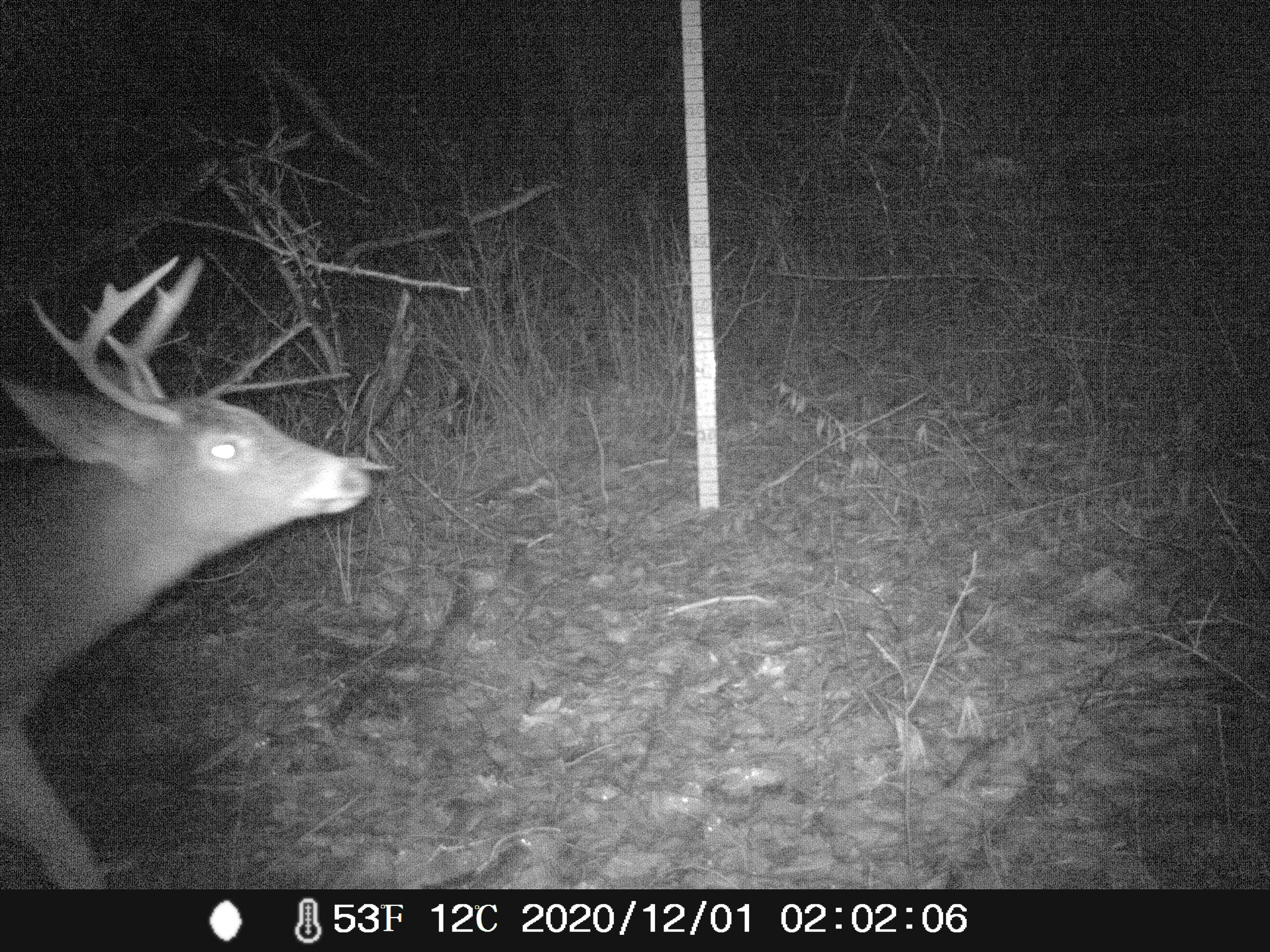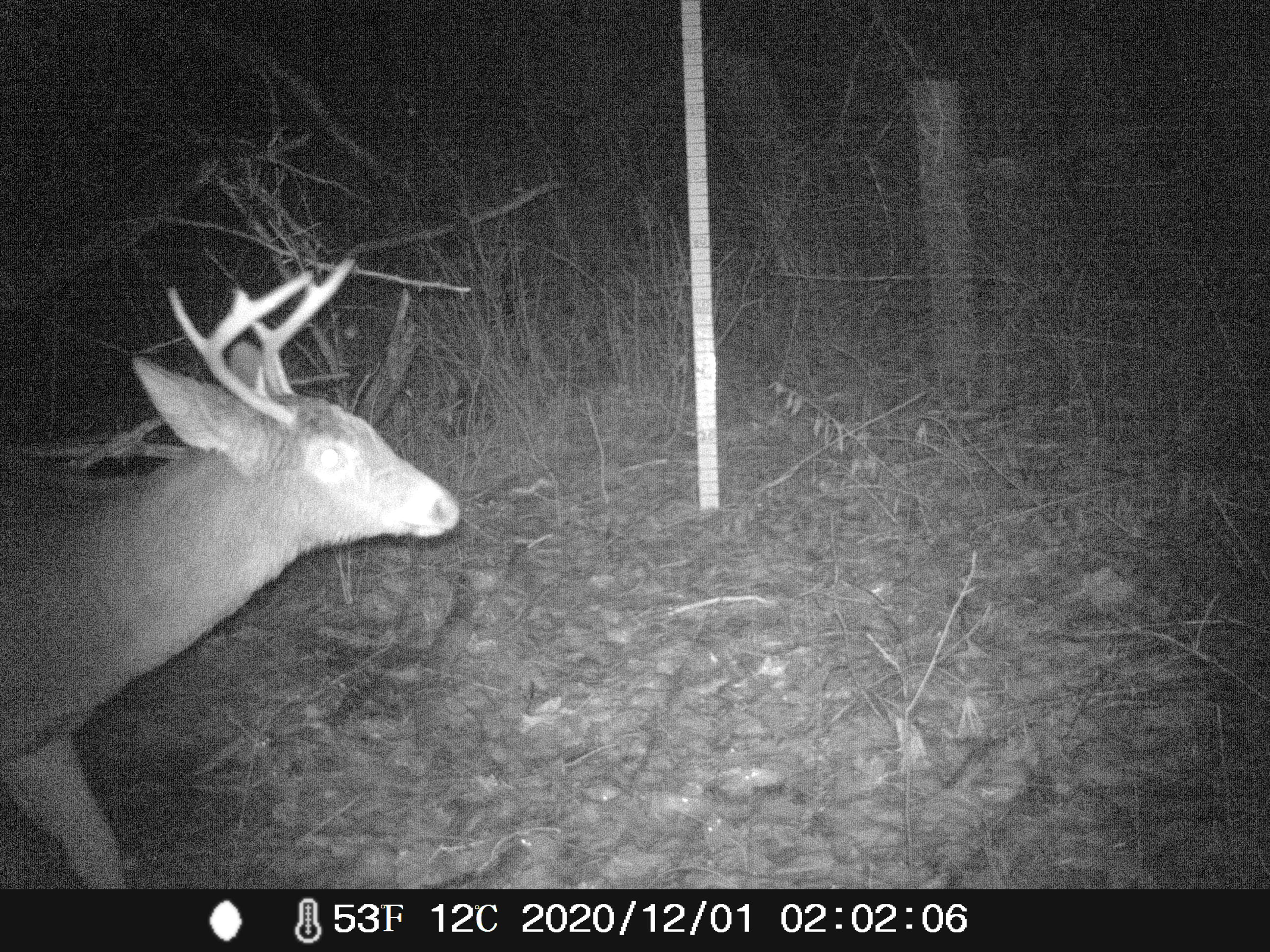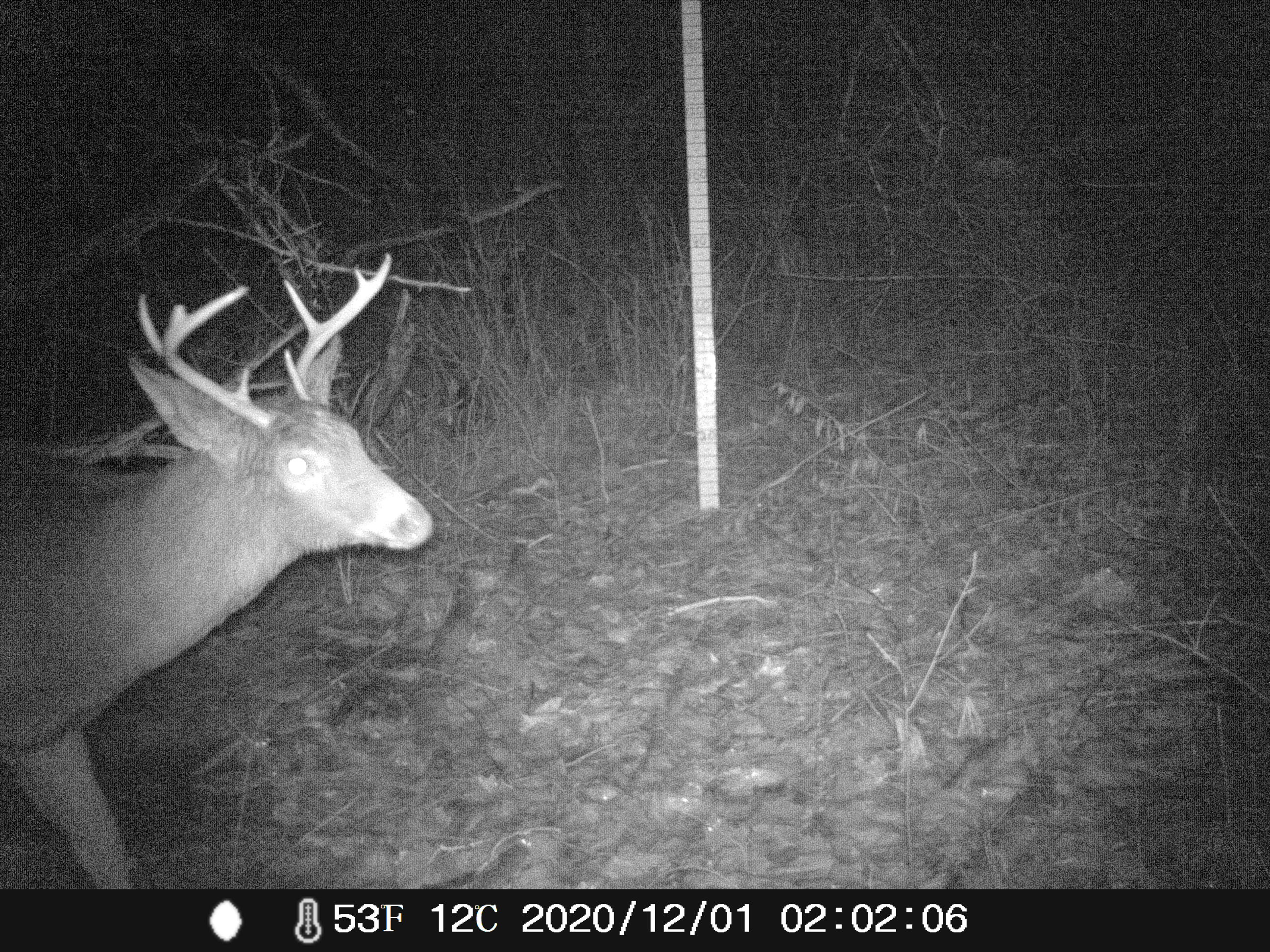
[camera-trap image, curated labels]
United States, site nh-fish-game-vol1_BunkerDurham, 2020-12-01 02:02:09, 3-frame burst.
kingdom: Animalia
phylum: Chordata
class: Mammalia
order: Artiodactyla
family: Cervidae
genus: Odocoileus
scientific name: Odocoileus virginianus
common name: white-tailed deer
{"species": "white-tailed deer (Odocoileus virginianus)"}